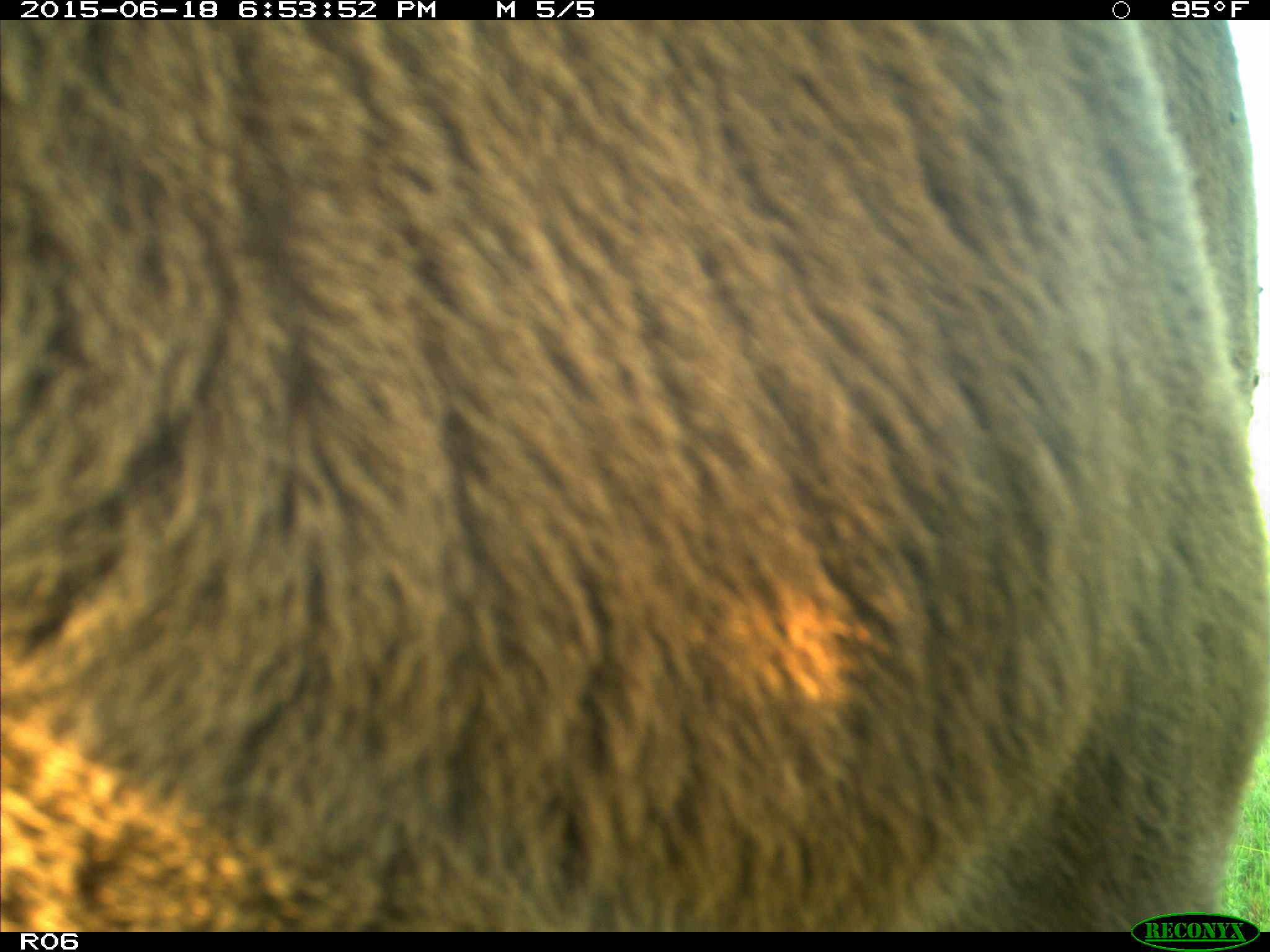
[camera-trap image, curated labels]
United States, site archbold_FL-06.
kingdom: Animalia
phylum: Chordata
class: Mammalia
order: Artiodactyla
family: Bovidae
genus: Bos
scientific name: Bos taurus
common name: domestic cow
Bos taurus (domestic cow).